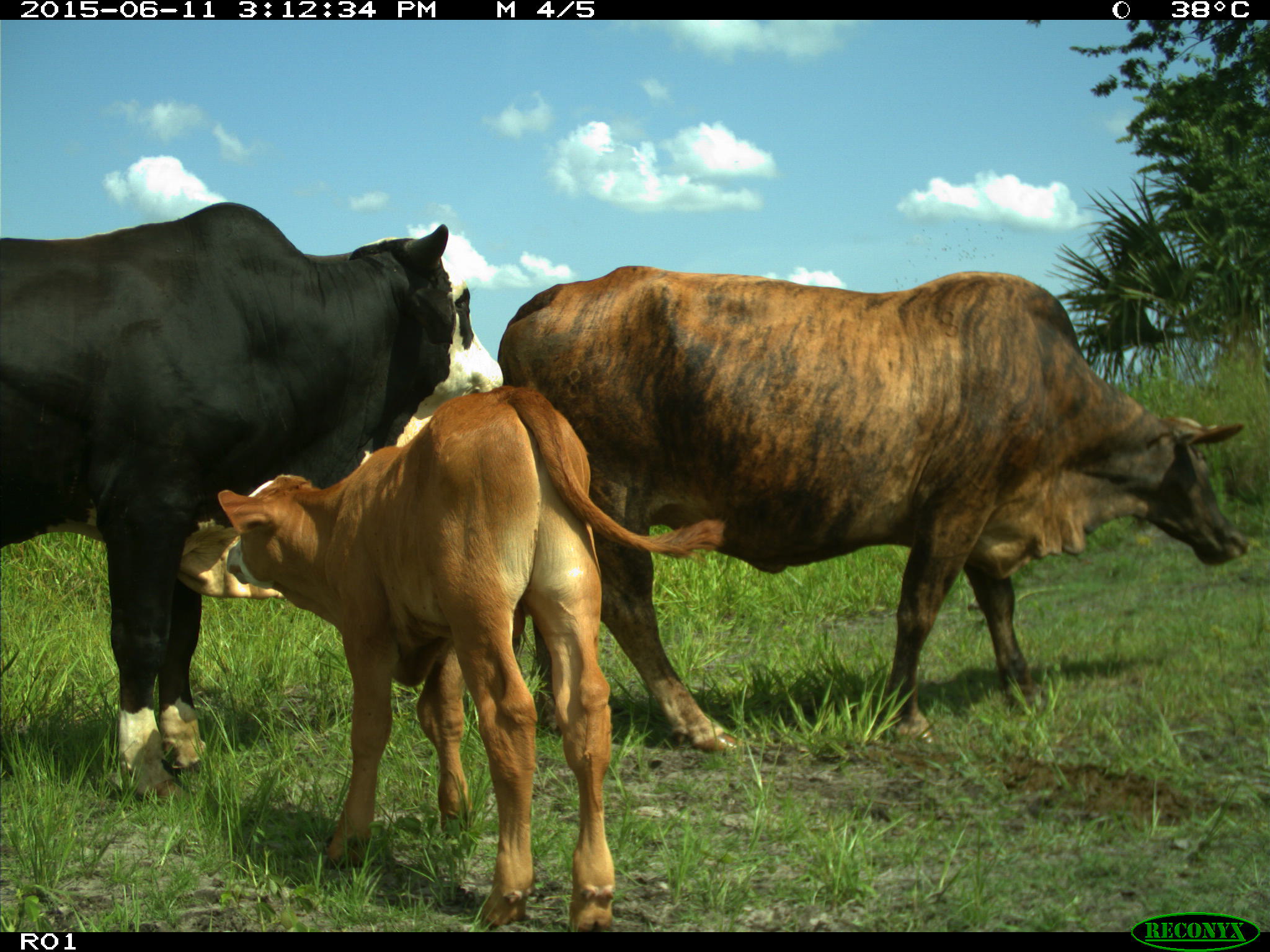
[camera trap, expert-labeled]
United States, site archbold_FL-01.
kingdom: Animalia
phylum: Chordata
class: Mammalia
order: Artiodactyla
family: Bovidae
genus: Bos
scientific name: Bos taurus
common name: domestic cow